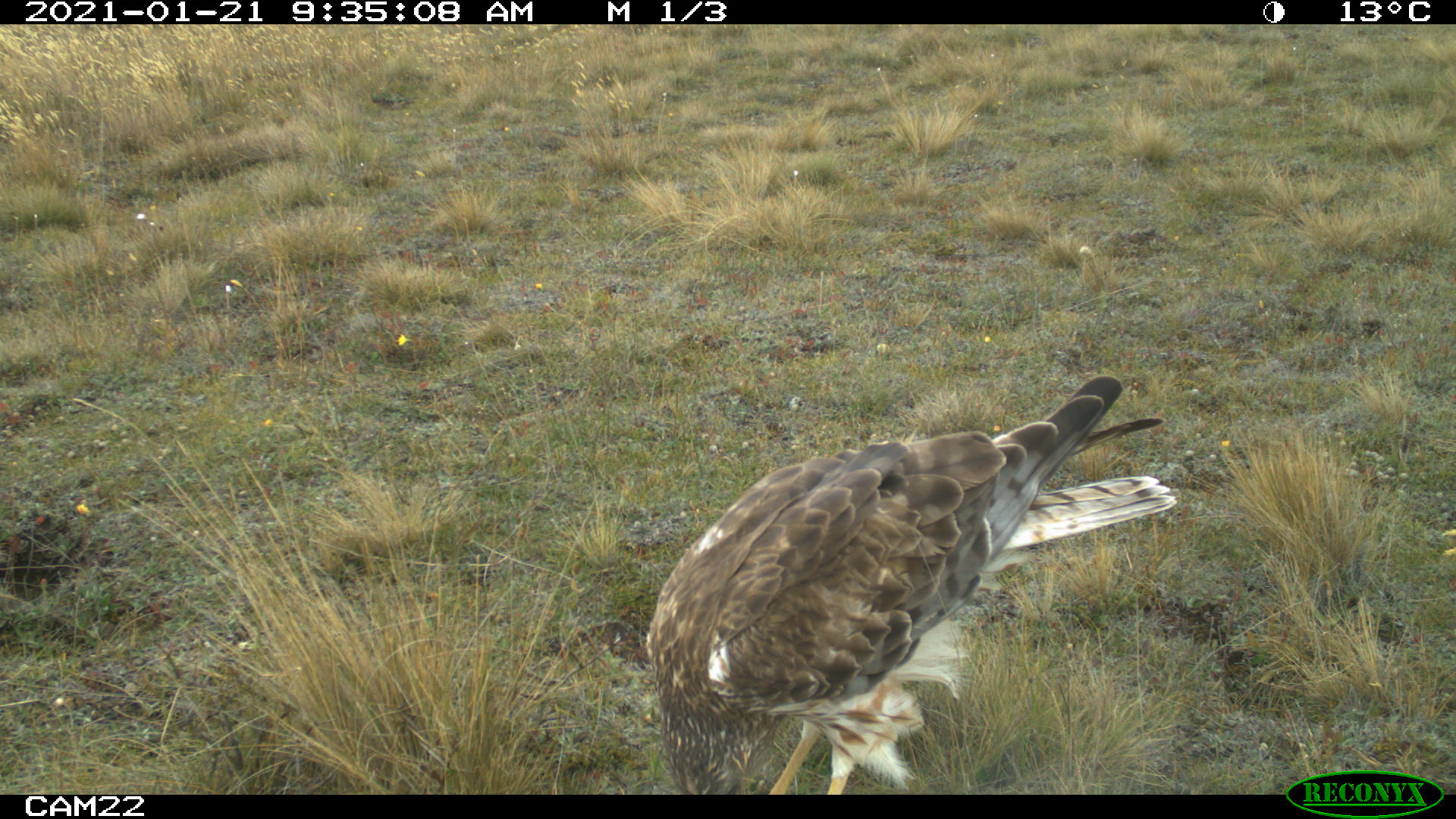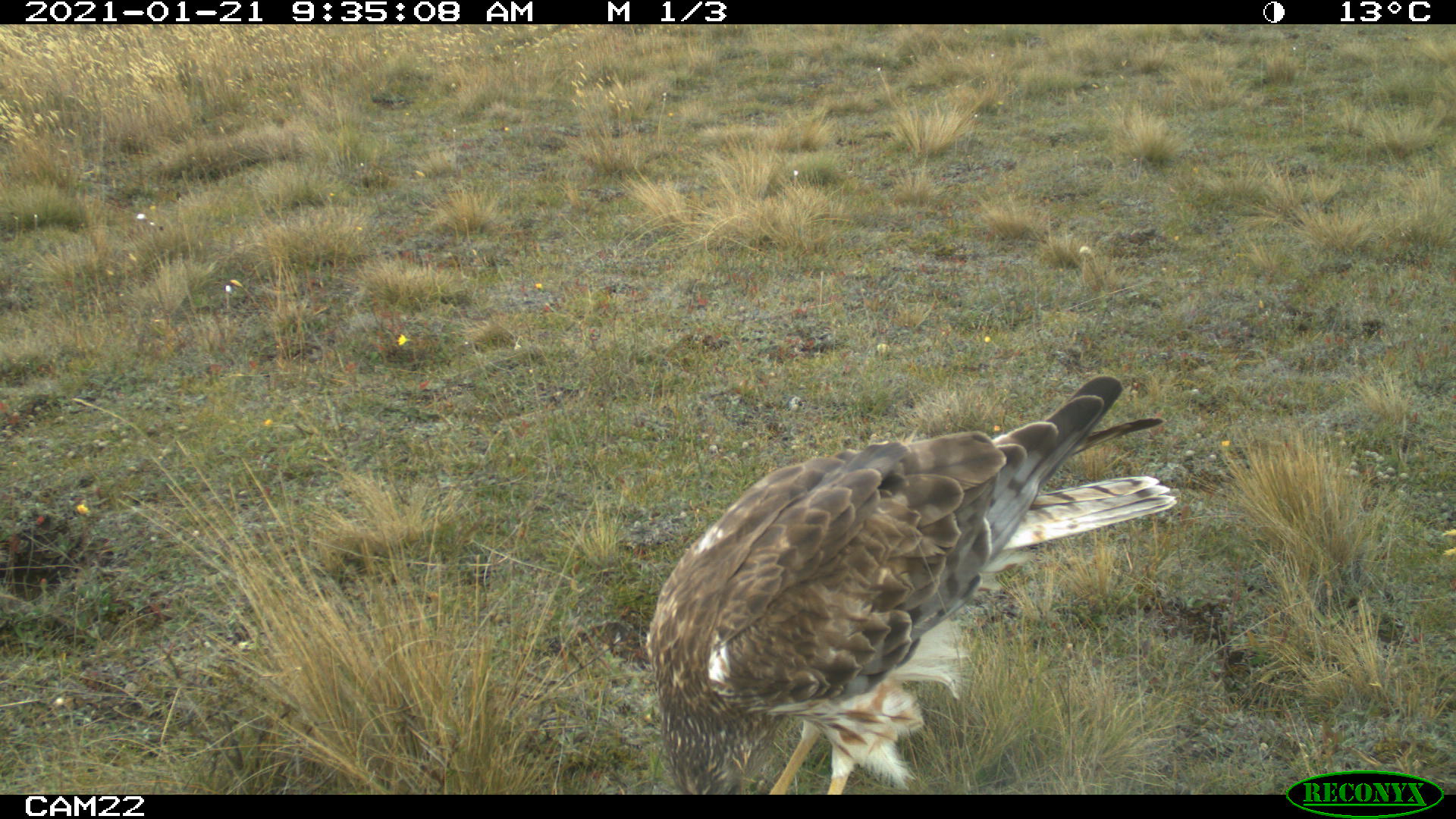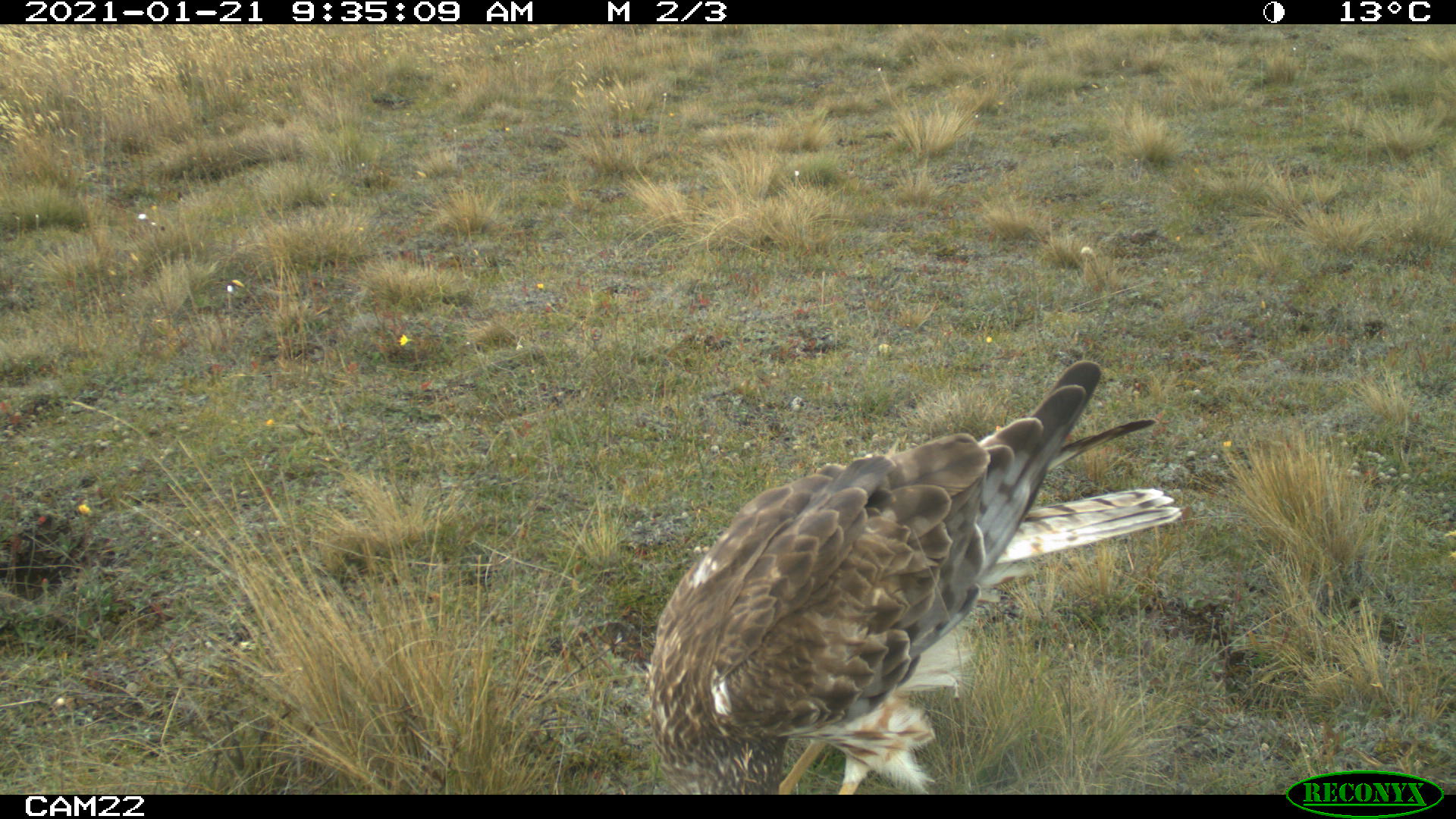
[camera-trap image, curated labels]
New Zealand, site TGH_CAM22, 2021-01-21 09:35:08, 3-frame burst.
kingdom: Animalia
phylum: Chordata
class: Aves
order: Accipitriformes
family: Accipitridae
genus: Circus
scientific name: Circus approximans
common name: swamp harrier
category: harrier